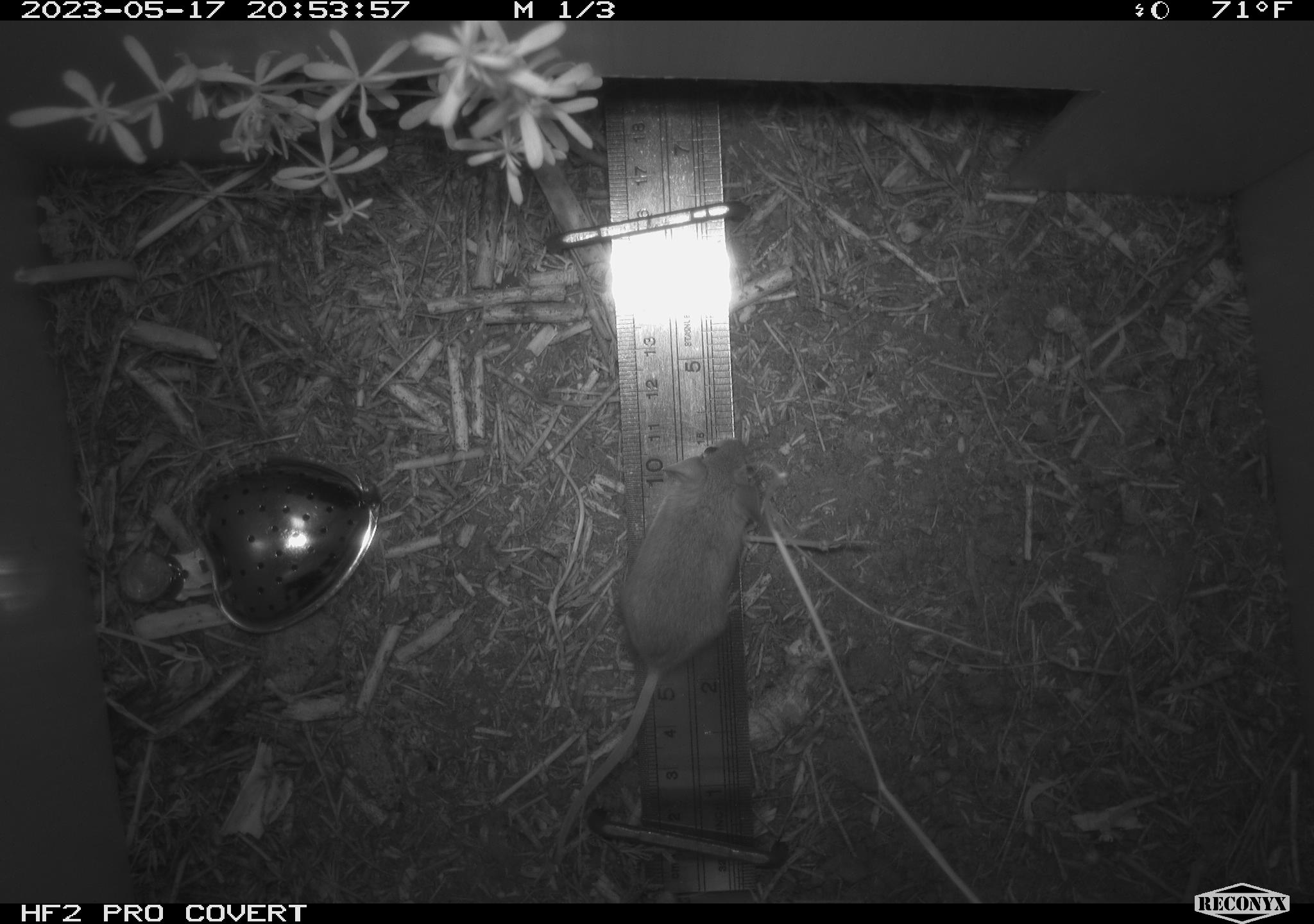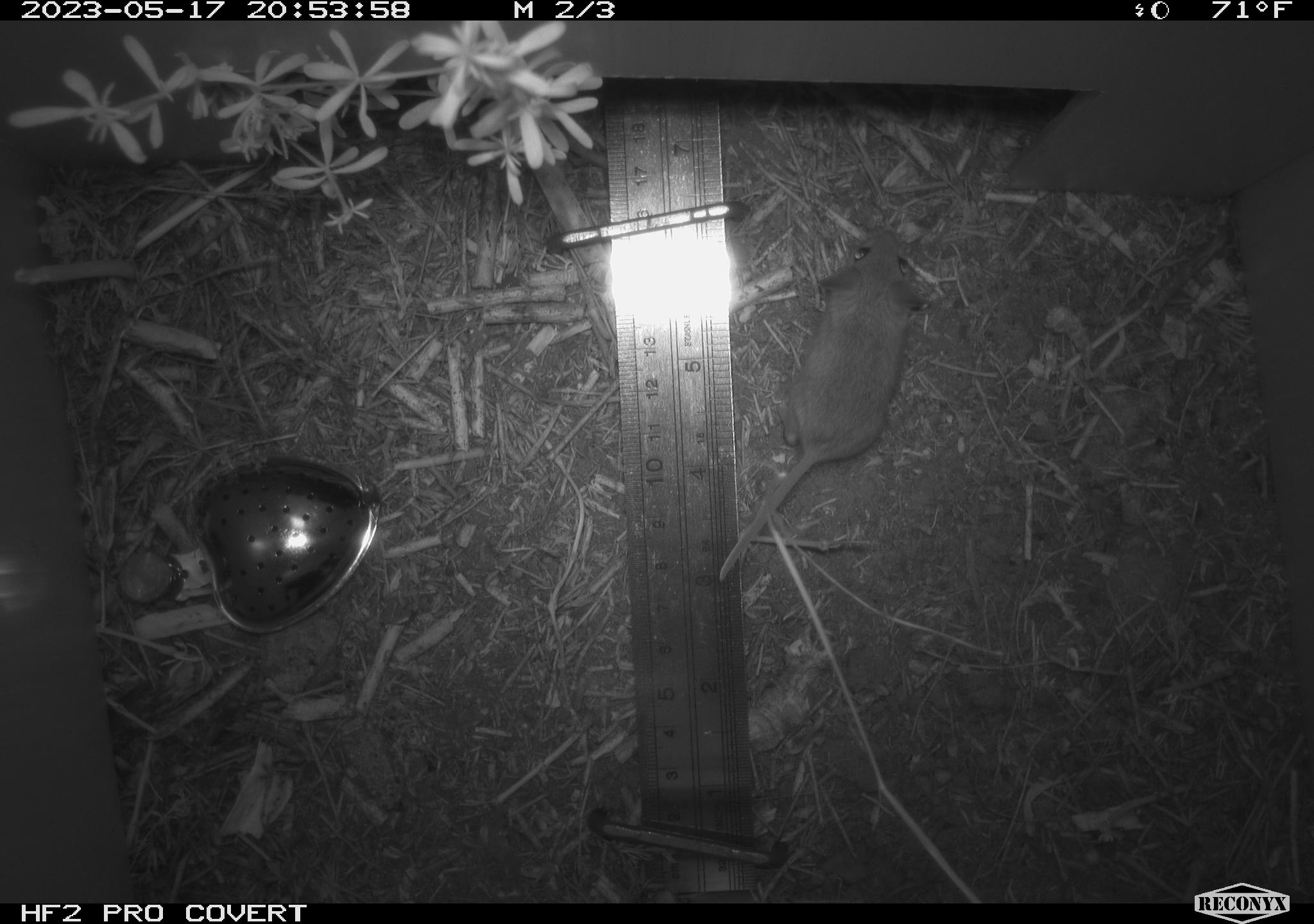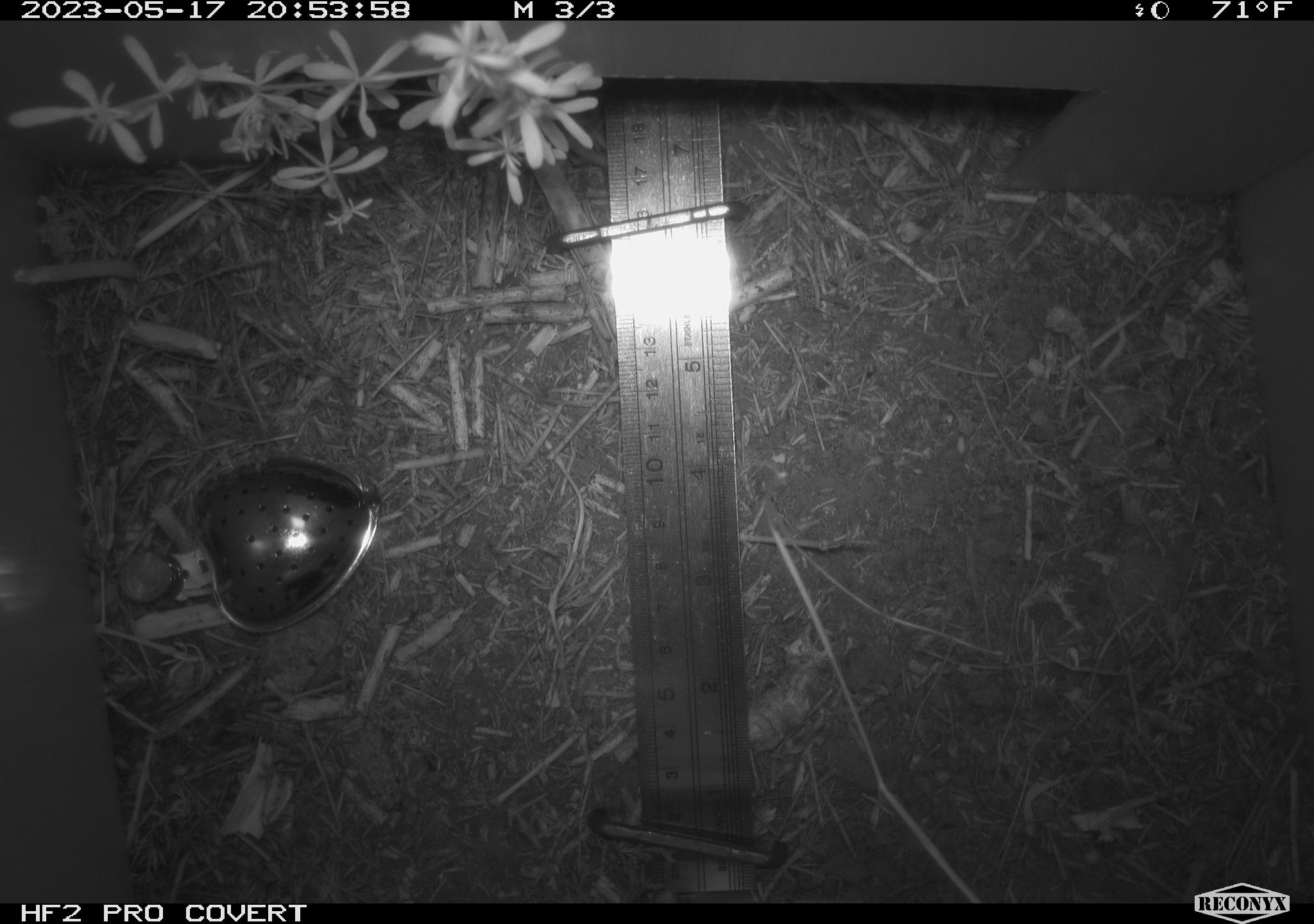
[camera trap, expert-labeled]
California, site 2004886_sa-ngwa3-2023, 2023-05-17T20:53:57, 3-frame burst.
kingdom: Animalia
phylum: Chordata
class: Mammalia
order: Rodentia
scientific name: Rodentia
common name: mouse species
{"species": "mouse species (Rodentia)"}